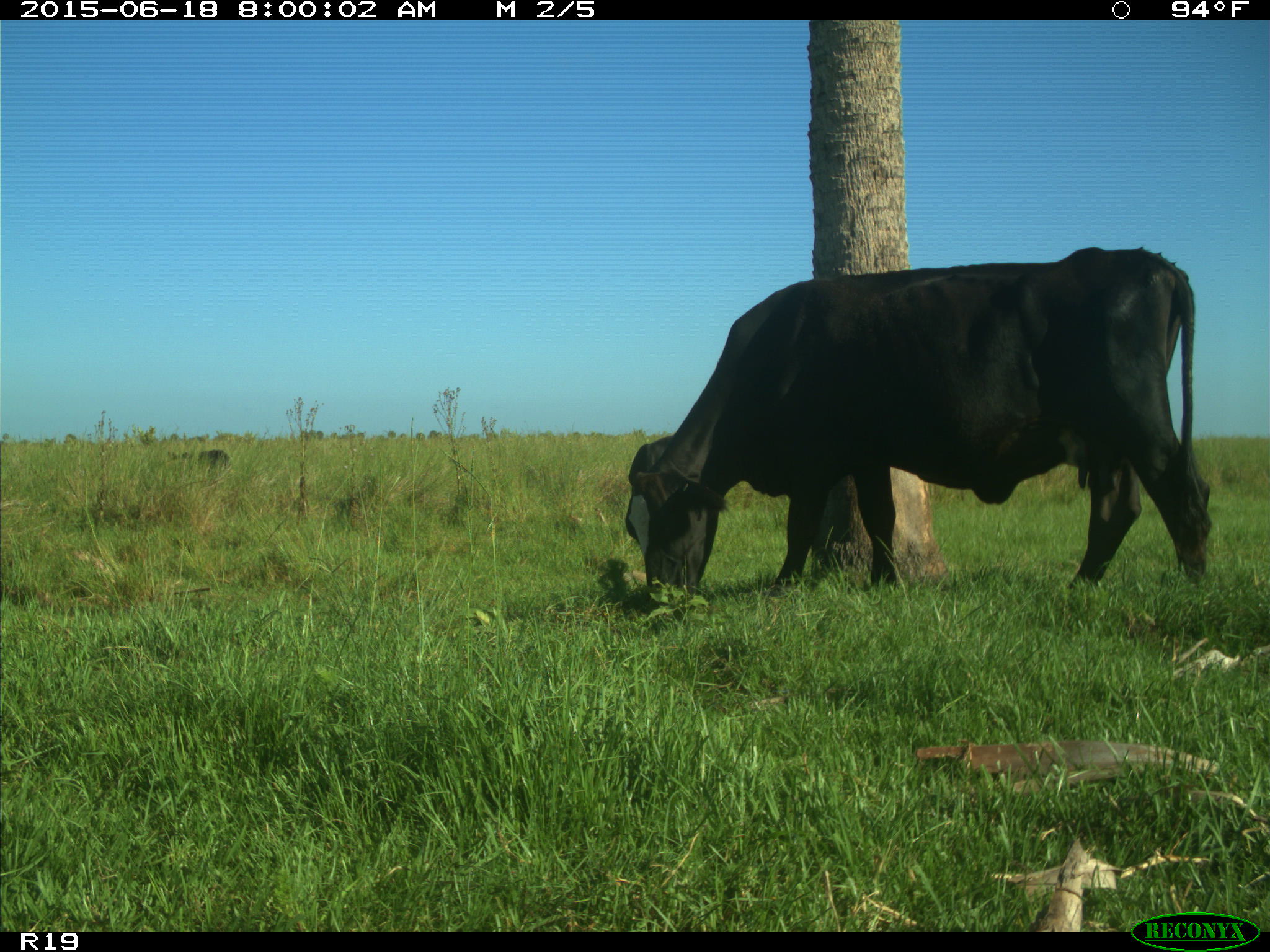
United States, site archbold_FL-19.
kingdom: Animalia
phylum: Chordata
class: Mammalia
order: Artiodactyla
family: Bovidae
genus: Bos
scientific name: Bos taurus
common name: domestic cow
Bos taurus (domestic cow).